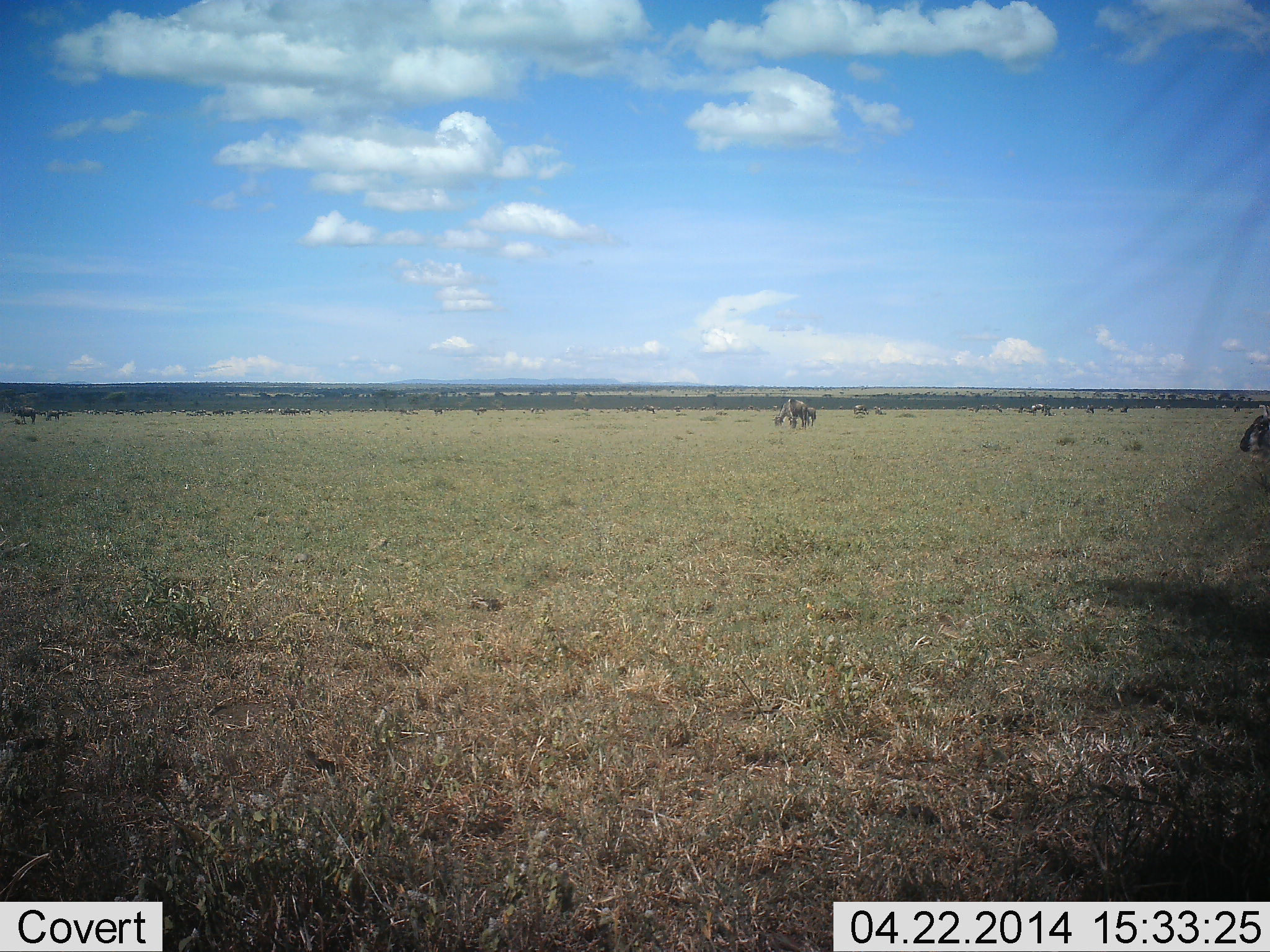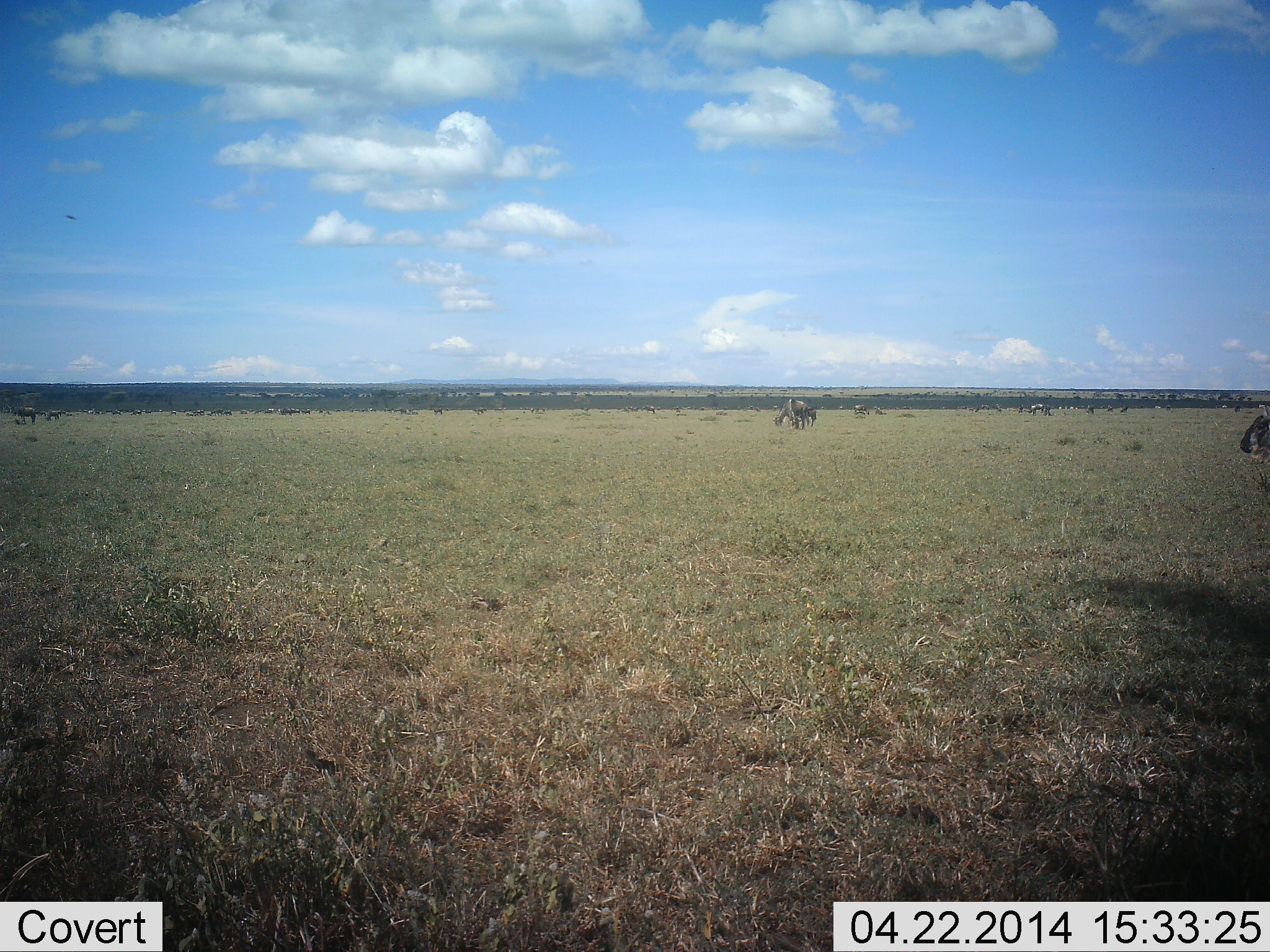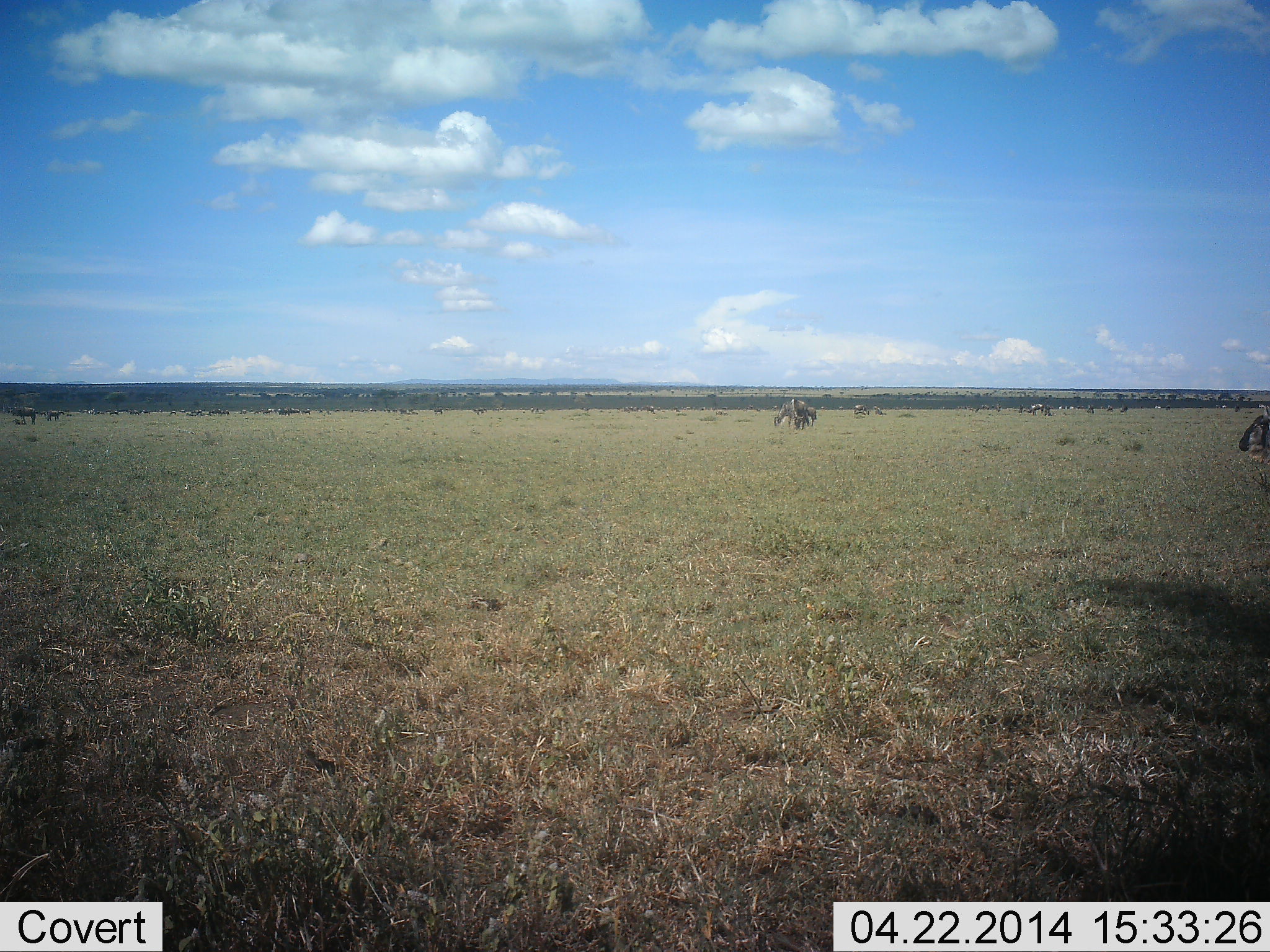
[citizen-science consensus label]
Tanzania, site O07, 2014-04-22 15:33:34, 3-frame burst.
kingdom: Animalia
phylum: Chordata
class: Mammalia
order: Artiodactyla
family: Bovidae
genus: Connochaetes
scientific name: Connochaetes taurinus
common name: blue wildebeest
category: wildebeest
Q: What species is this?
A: Wildebeest (blue wildebeest) (Connochaetes taurinus).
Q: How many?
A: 11-50.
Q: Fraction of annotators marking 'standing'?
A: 40%.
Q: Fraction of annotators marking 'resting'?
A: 0%.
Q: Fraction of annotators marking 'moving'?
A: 20%.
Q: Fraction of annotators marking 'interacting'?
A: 0%.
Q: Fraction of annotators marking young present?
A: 0%.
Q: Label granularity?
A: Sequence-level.